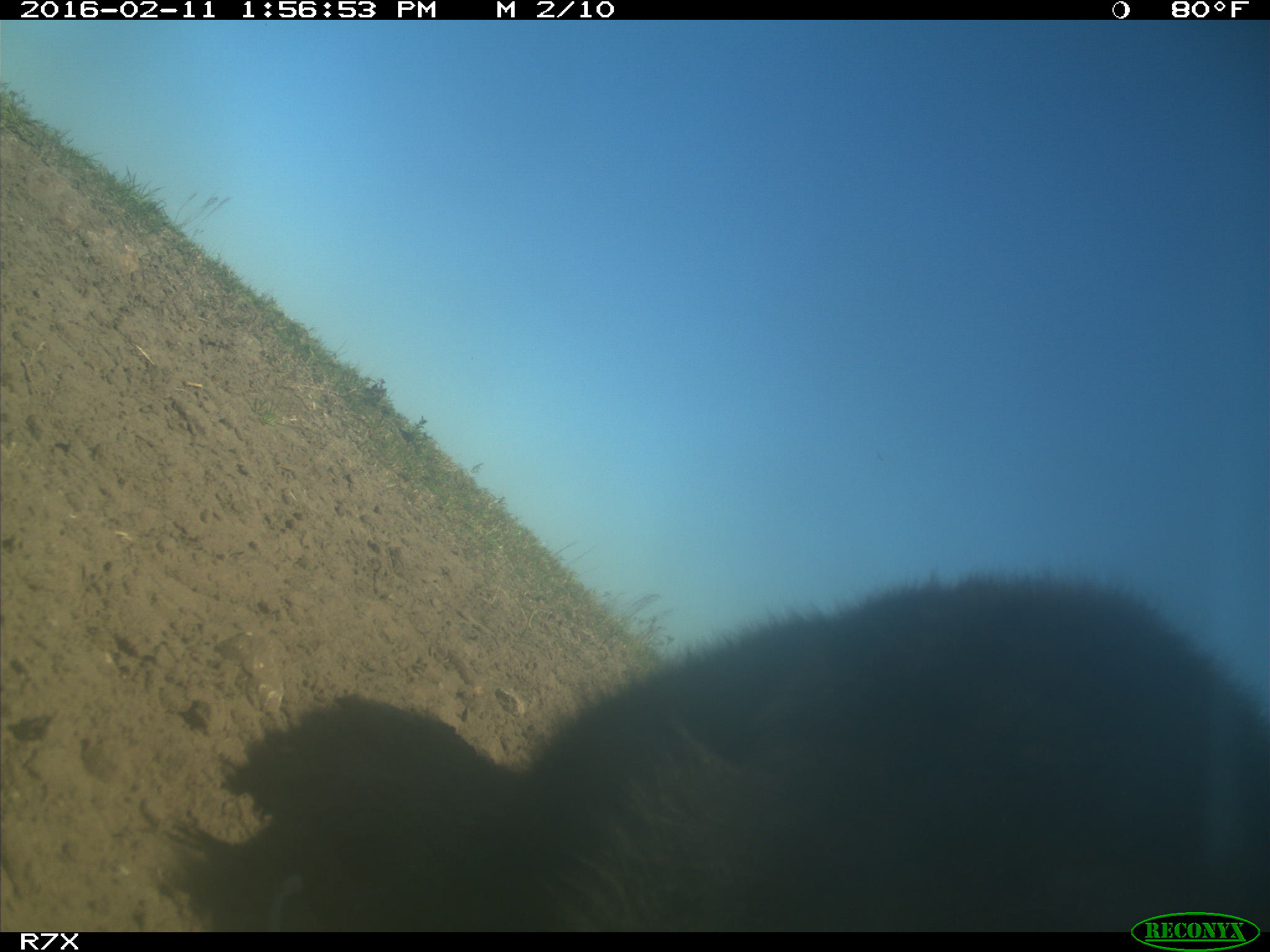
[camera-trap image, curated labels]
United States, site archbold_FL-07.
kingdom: Animalia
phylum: Chordata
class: Mammalia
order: Artiodactyla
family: Bovidae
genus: Bos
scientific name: Bos taurus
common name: domestic cow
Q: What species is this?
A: Bos taurus (domestic cow).